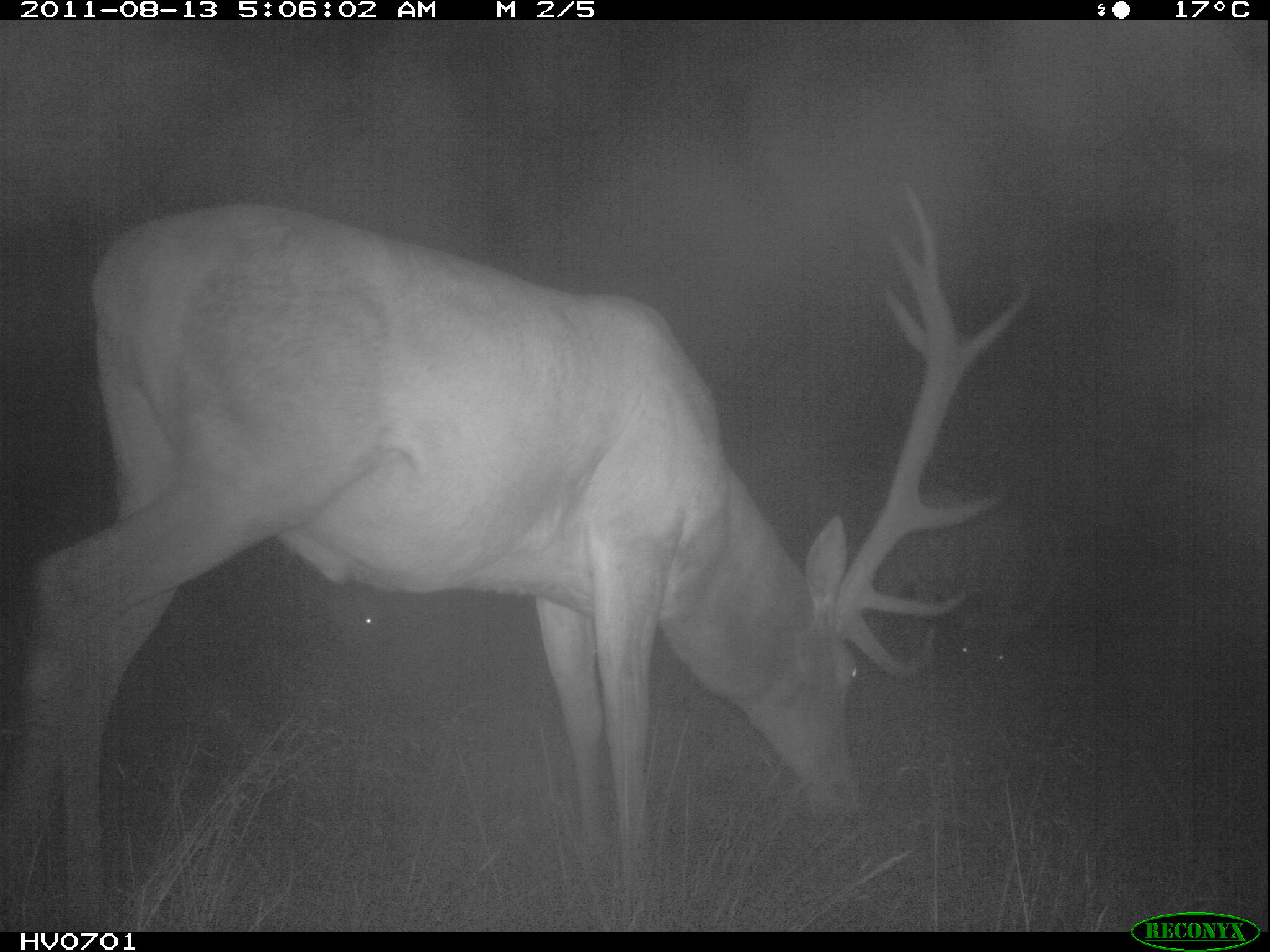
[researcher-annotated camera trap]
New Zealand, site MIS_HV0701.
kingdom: Animalia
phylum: Chordata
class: Mammalia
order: Artiodactyla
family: Cervidae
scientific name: Cervidae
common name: deer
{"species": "deer (Cervidae)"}